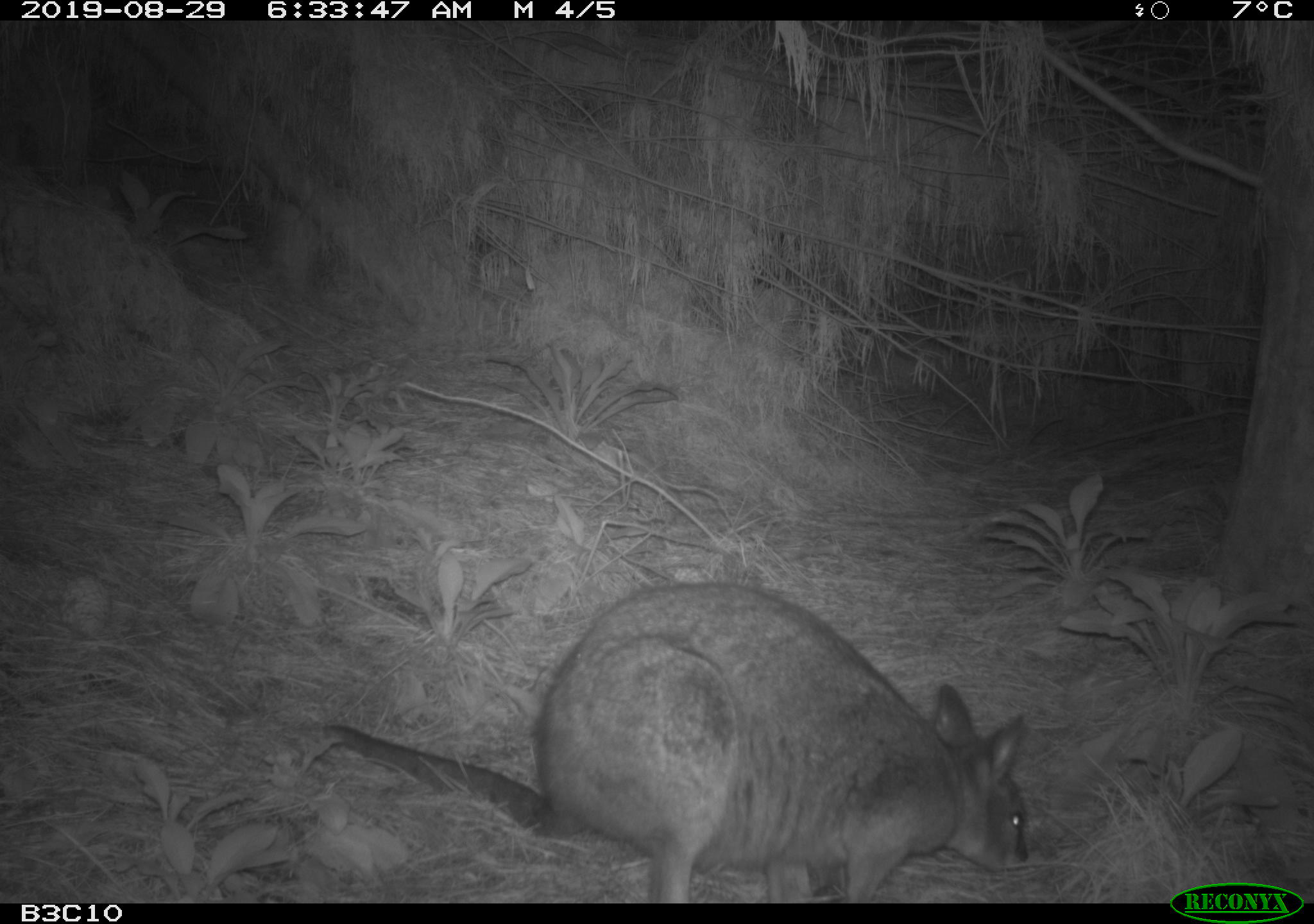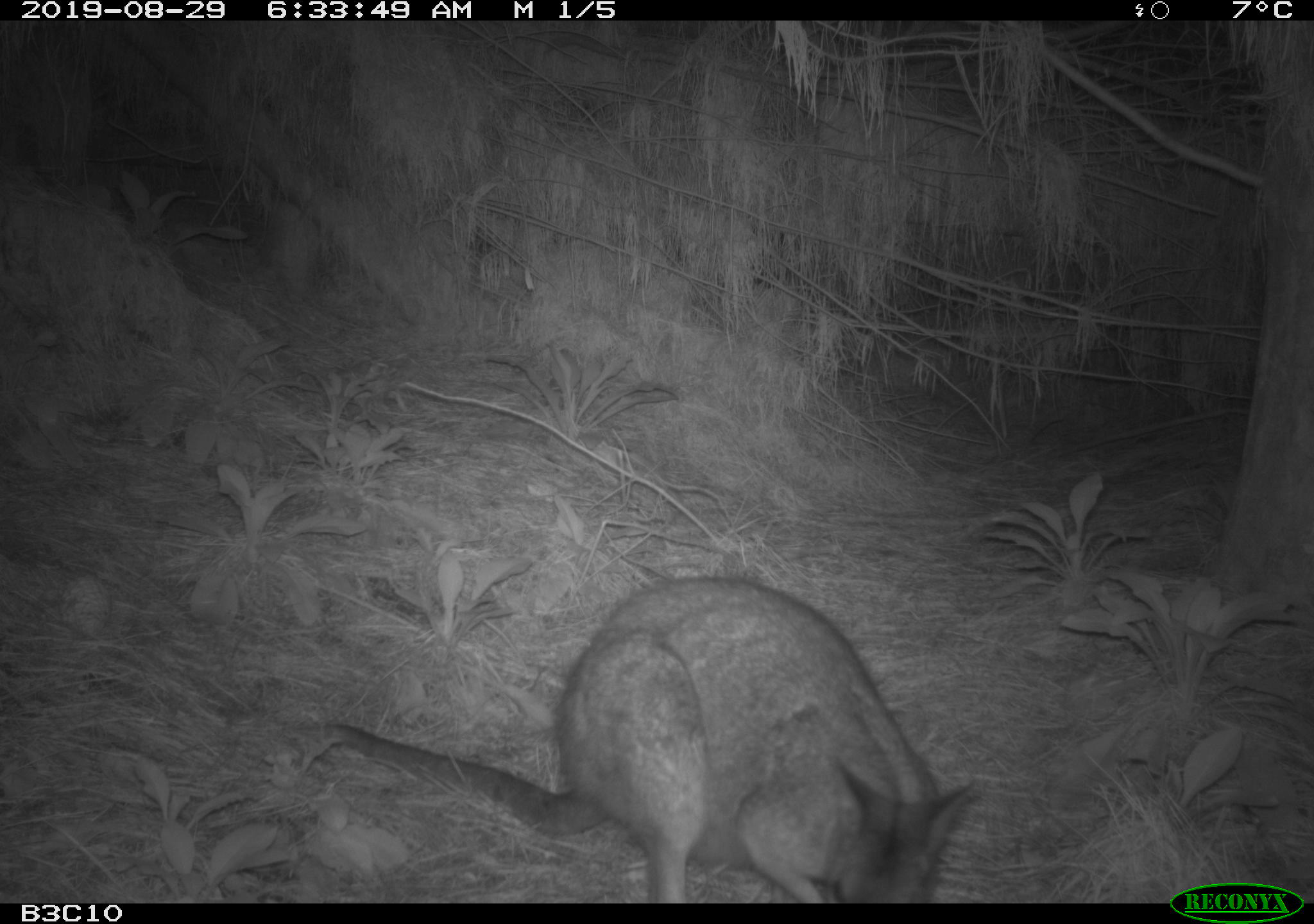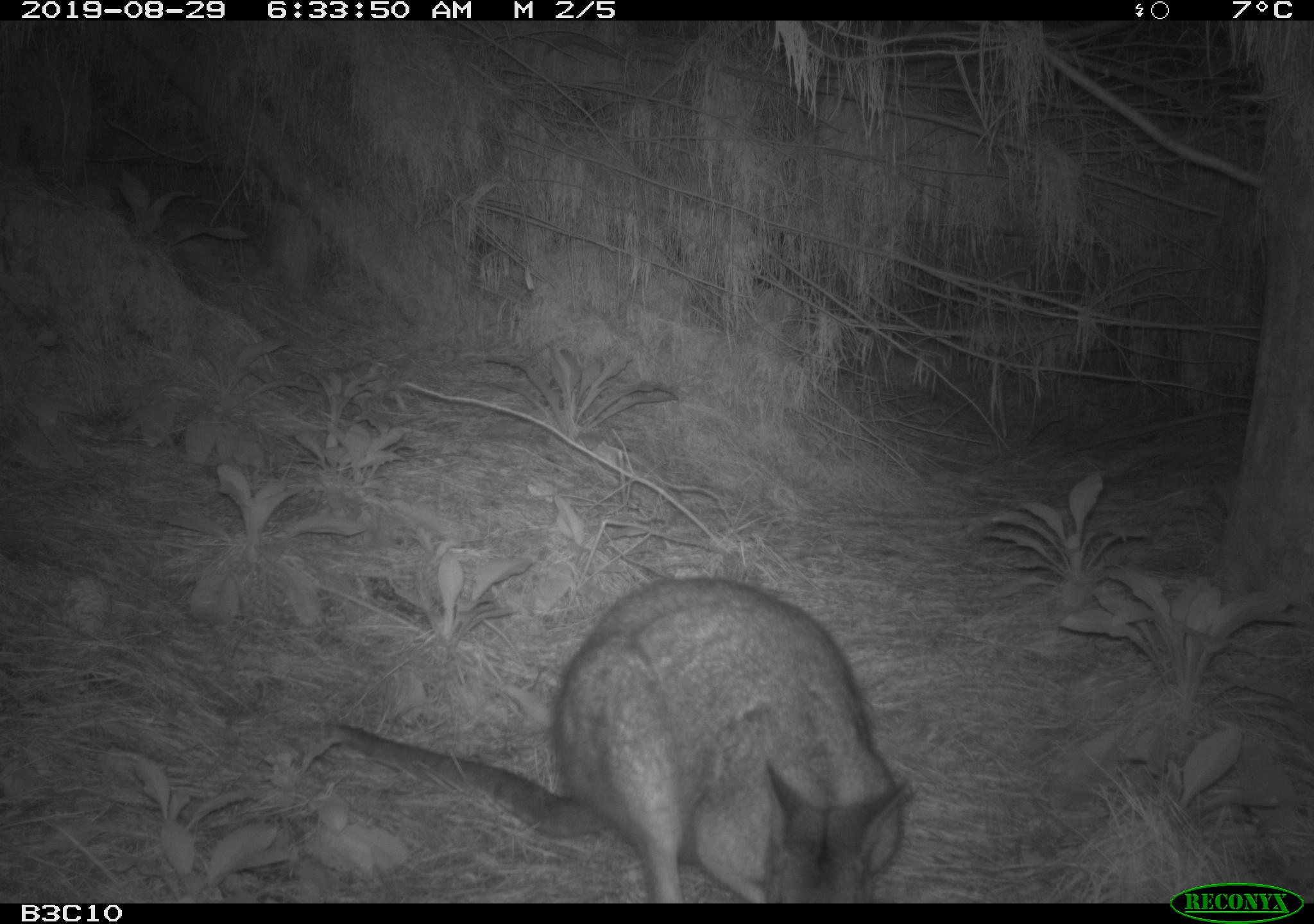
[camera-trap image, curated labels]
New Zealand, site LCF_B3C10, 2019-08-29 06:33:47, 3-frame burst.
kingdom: Animalia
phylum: Chordata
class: Mammalia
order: Diprotodontia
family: Macropodidae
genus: Notamacropus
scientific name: Notamacropus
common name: wallaby